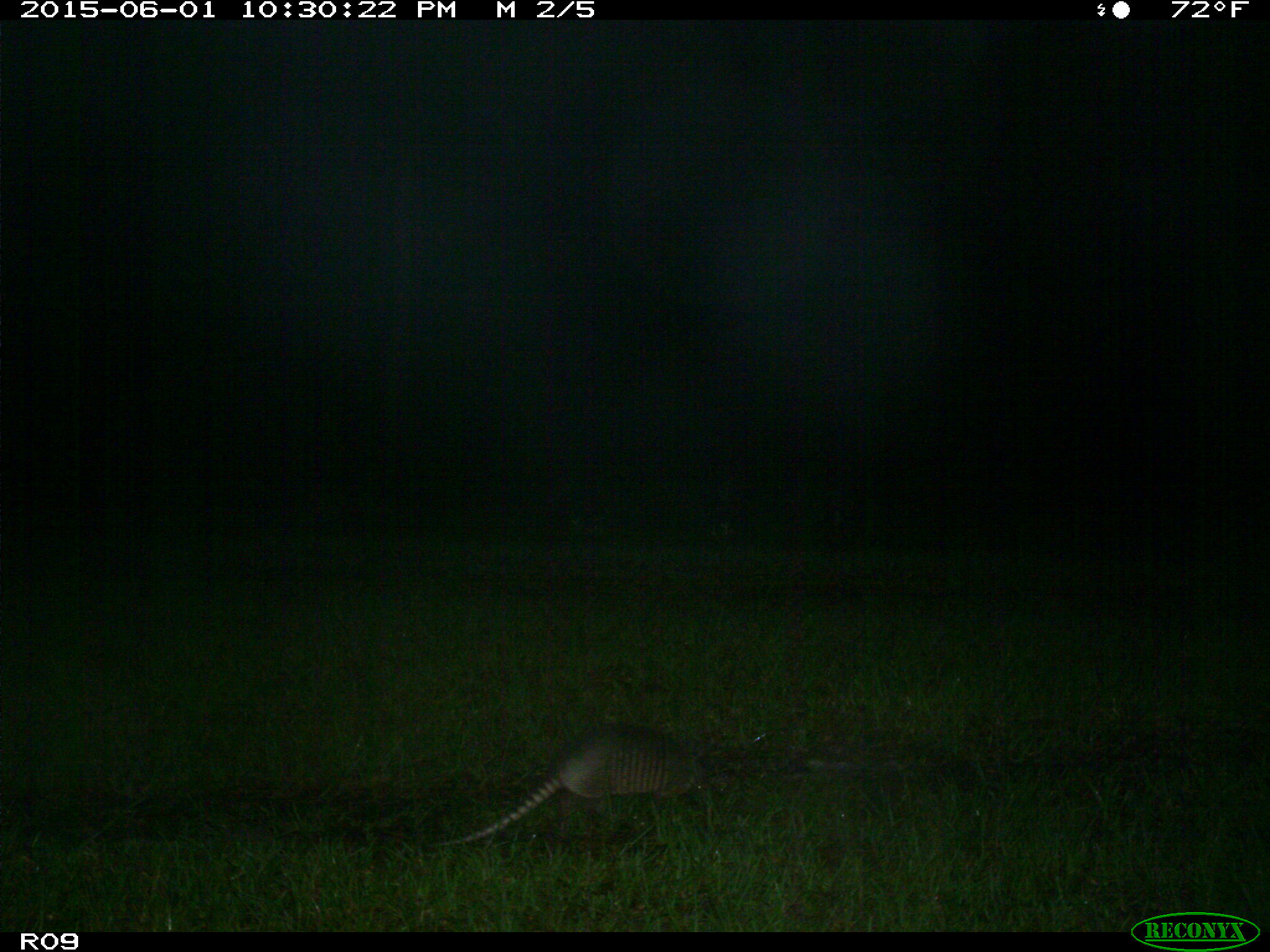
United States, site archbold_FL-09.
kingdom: Animalia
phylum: Chordata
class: Mammalia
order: Cingulata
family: Dasypodidae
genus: Dasypus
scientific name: Dasypus novemcinctus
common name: nine-banded armadillo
Dasypus novemcinctus (nine-banded armadillo).